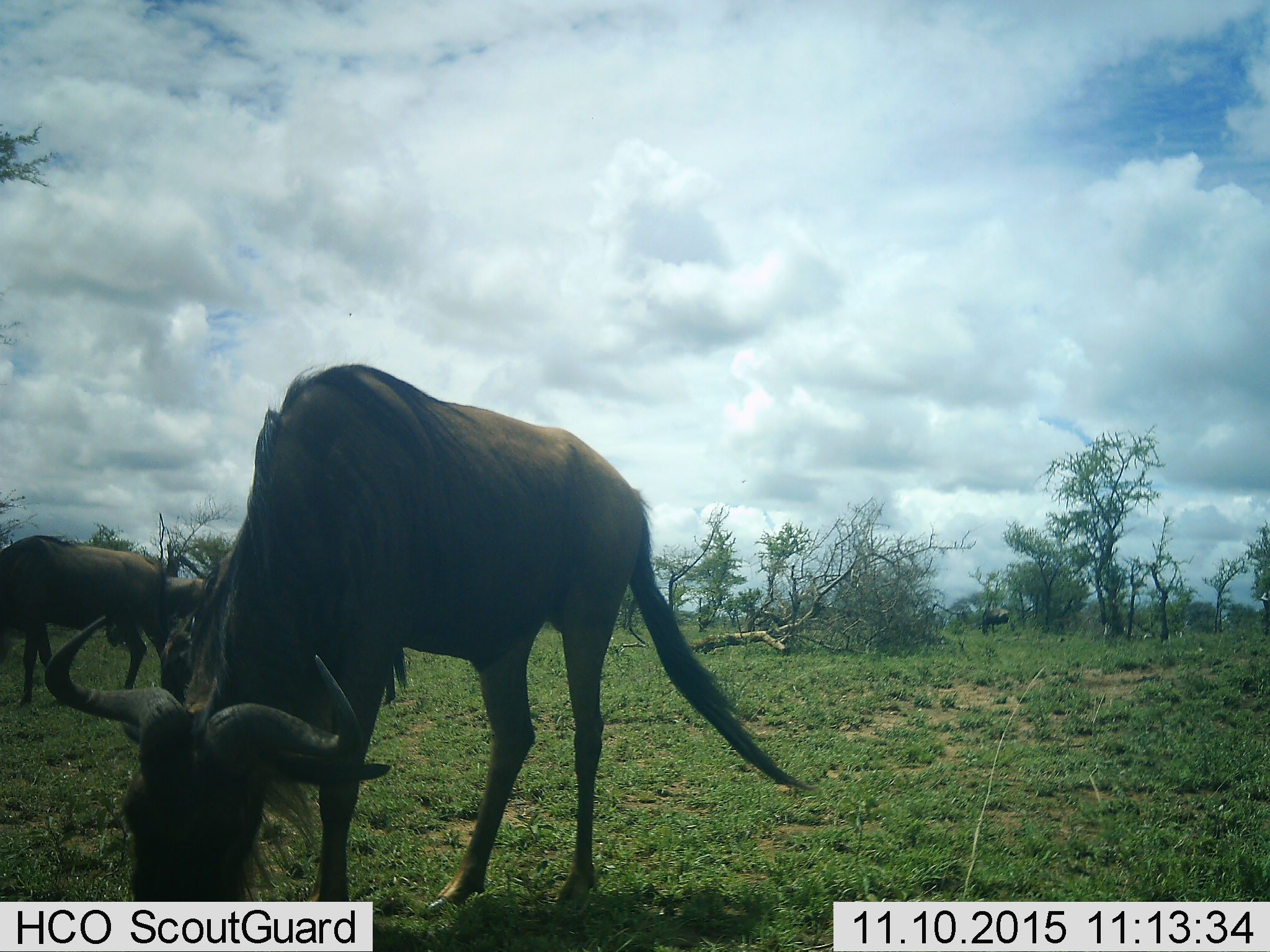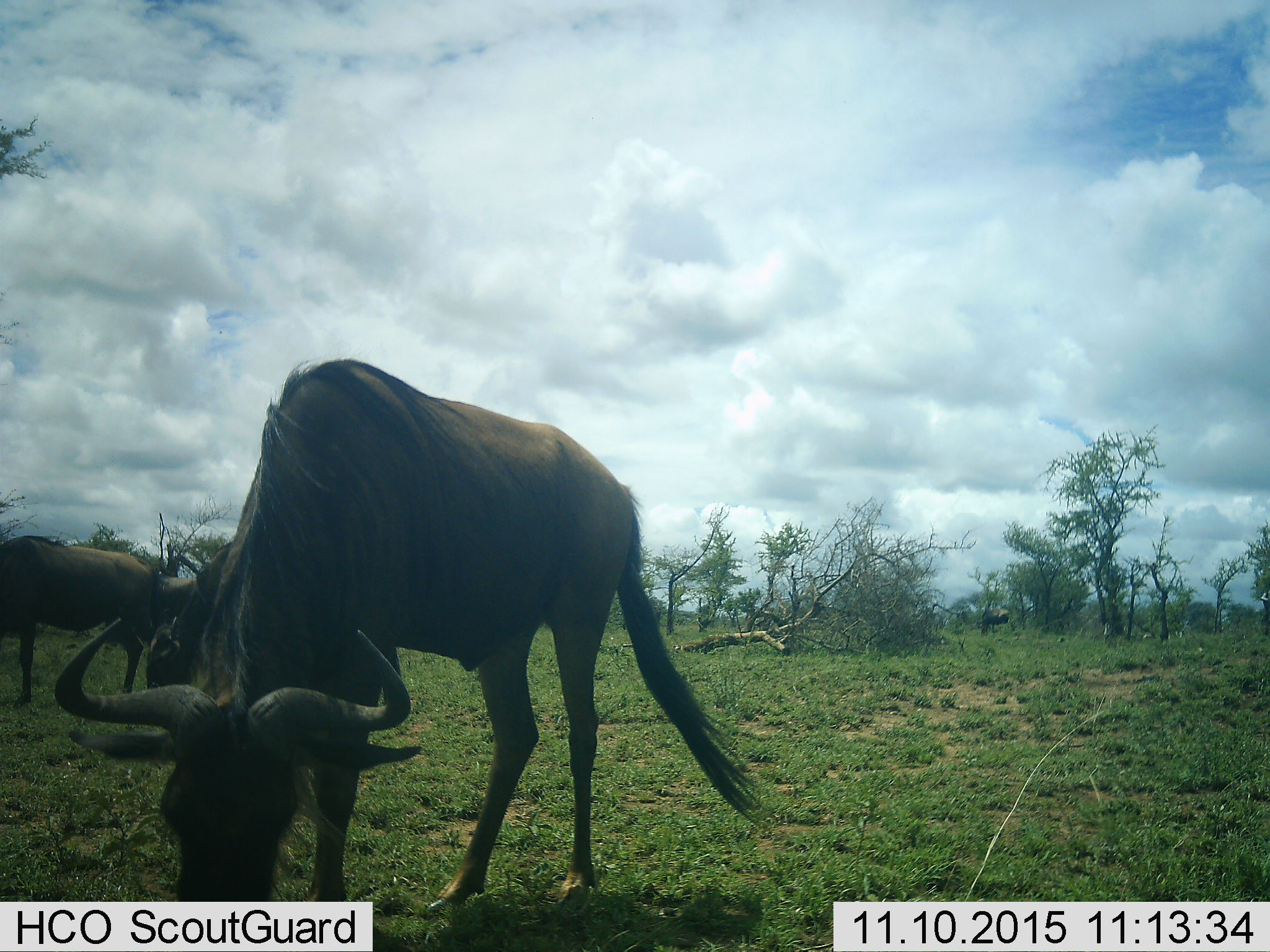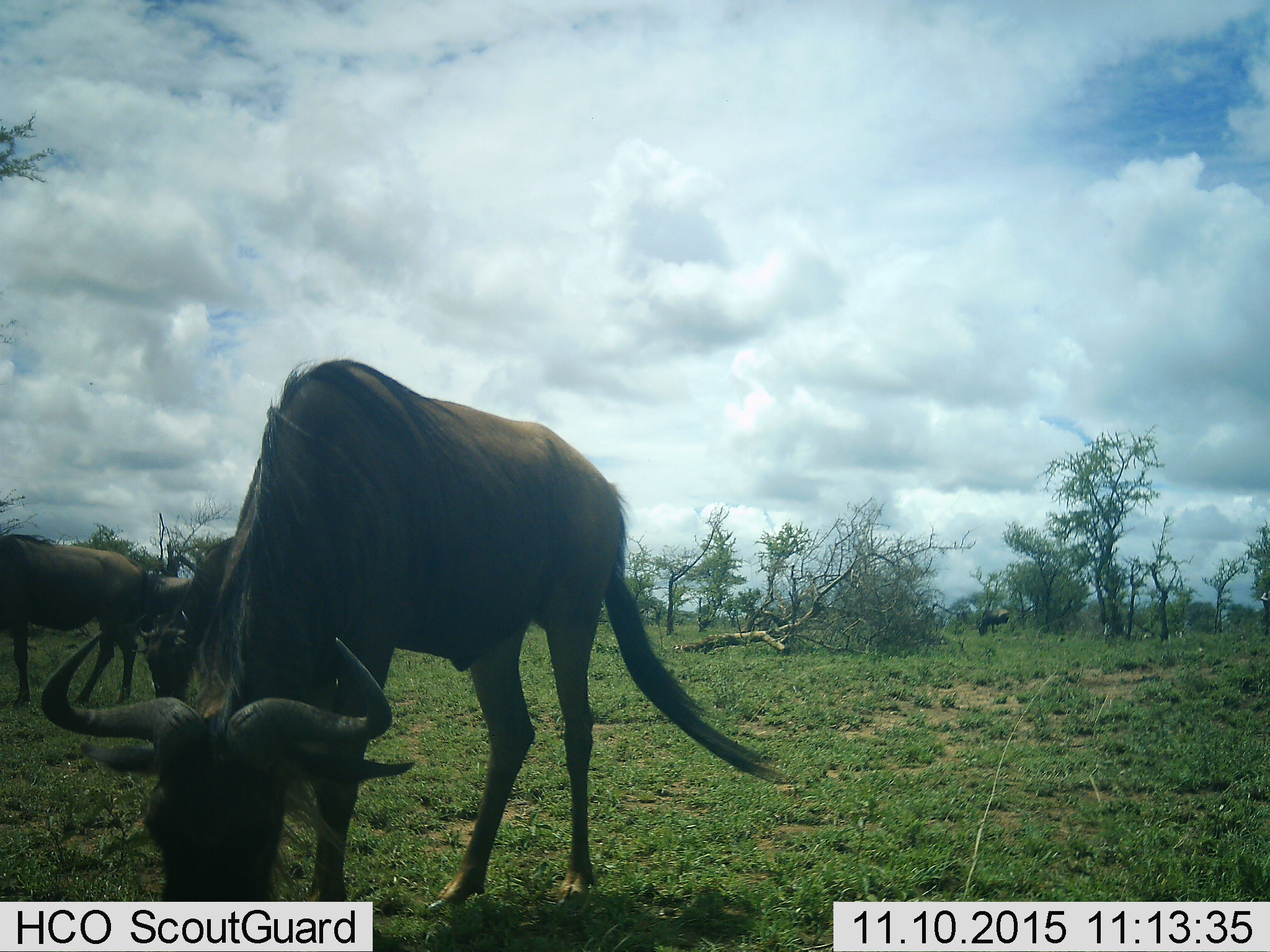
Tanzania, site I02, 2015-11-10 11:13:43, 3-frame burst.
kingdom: Animalia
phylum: Chordata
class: Mammalia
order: Artiodactyla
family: Bovidae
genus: Connochaetes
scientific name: Connochaetes taurinus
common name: blue wildebeest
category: wildebeest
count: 5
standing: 38%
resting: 0%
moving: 25%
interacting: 0%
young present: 0%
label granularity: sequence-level